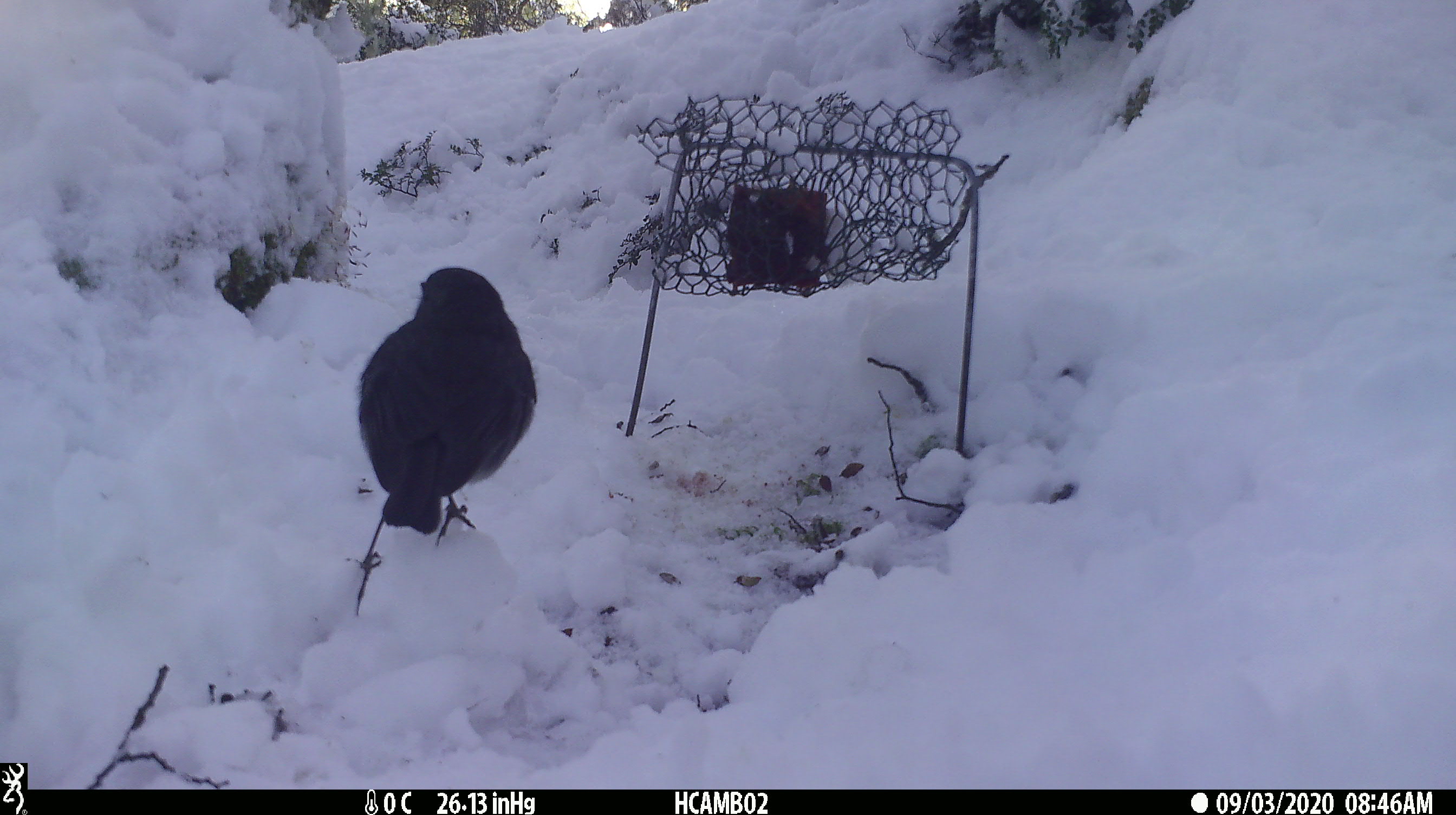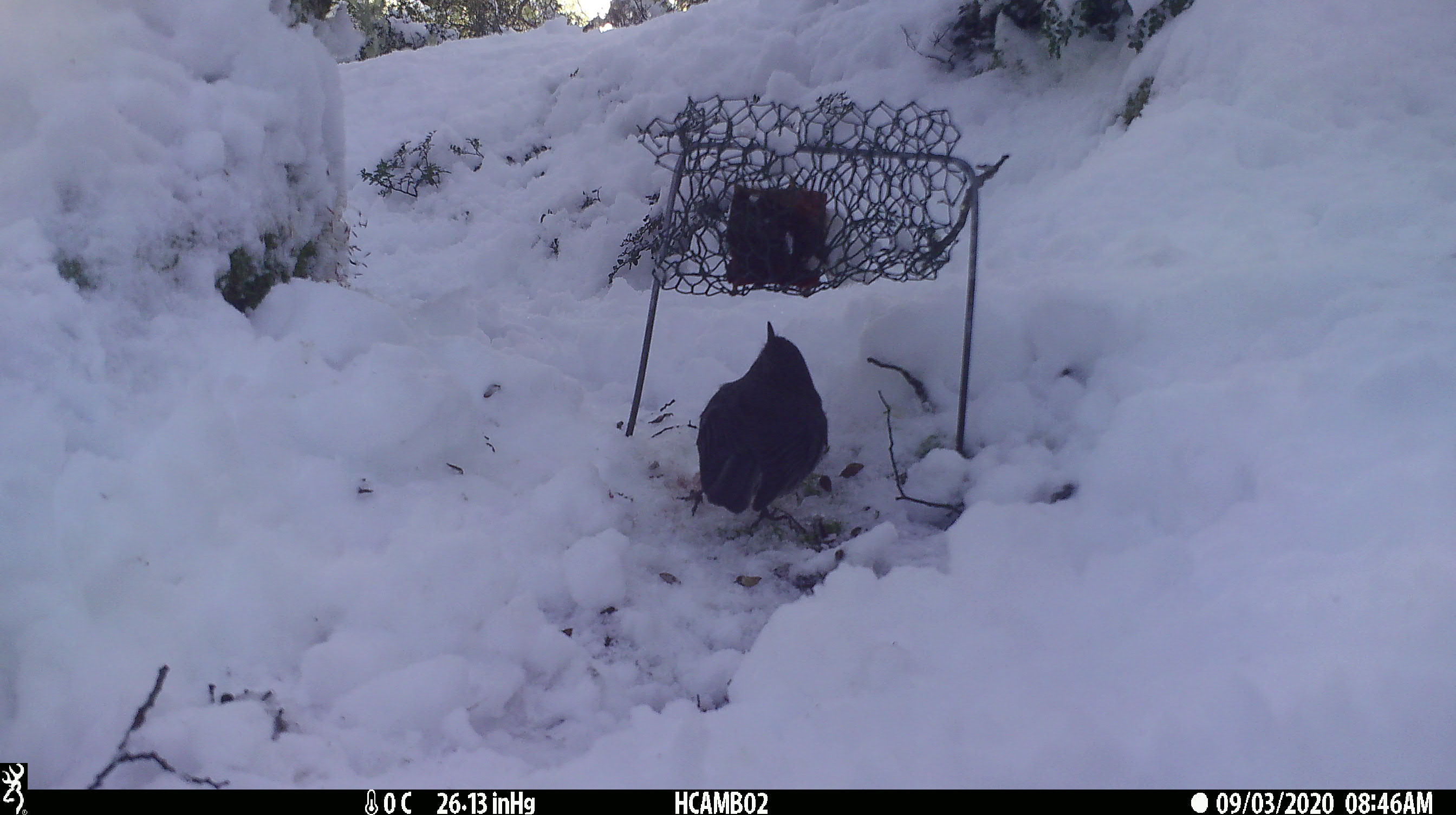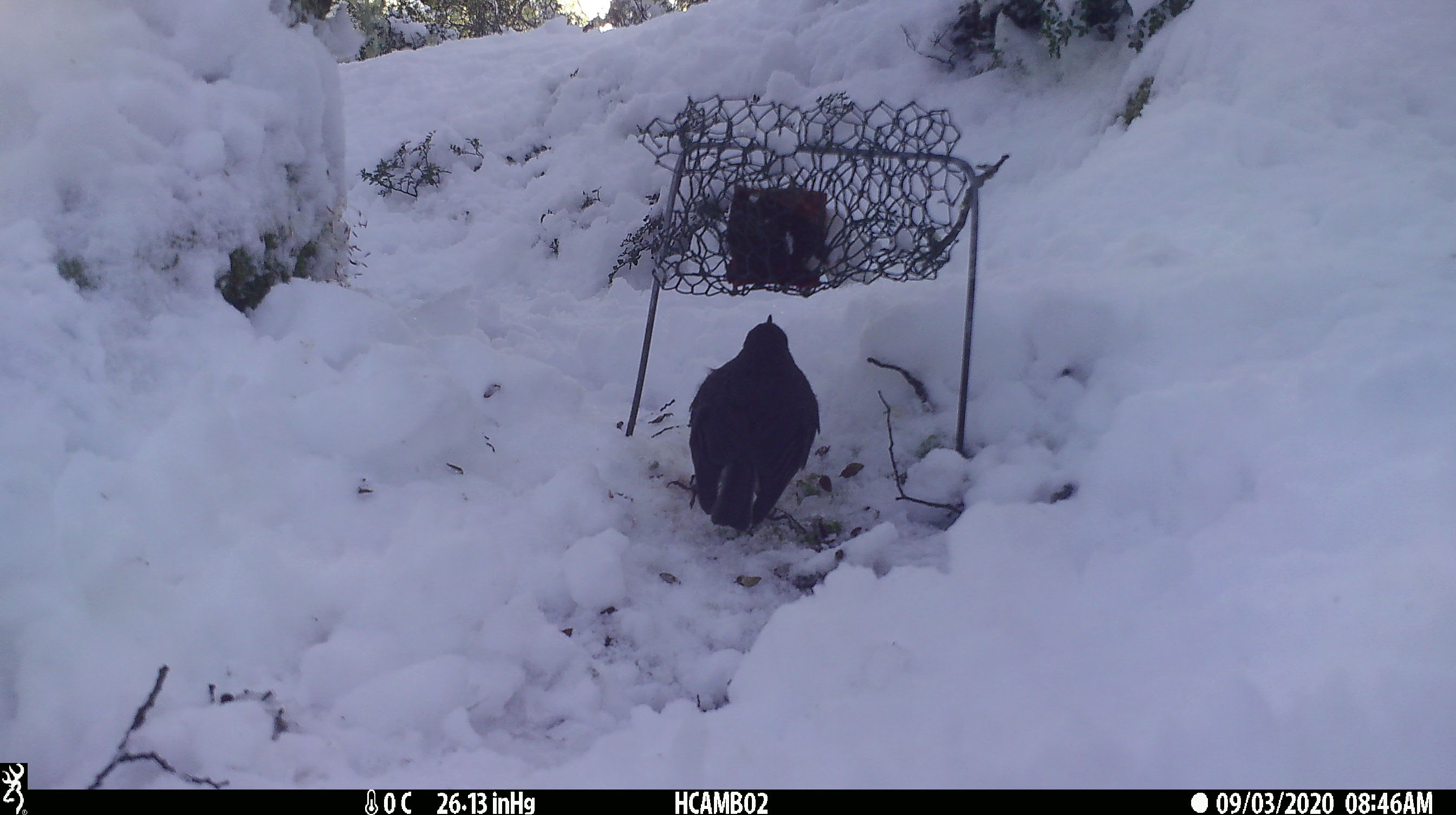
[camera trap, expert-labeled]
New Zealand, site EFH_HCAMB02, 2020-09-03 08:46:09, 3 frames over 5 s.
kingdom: Animalia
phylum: Chordata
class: Aves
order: Passeriformes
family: Petroicidae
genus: Petroica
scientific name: Petroica australis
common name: new zealand robin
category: robin